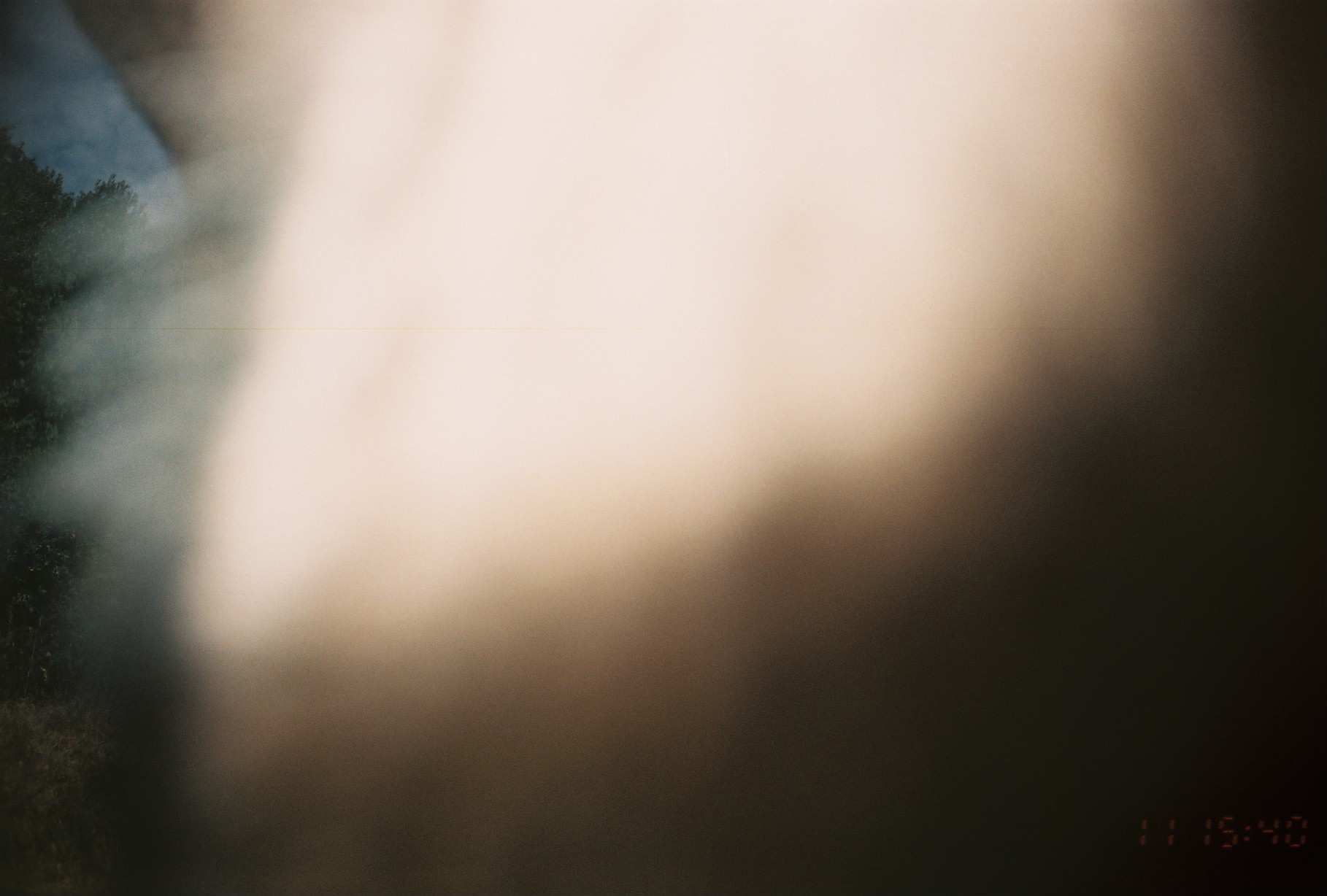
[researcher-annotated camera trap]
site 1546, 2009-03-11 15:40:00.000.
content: unidentified animal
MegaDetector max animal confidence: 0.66